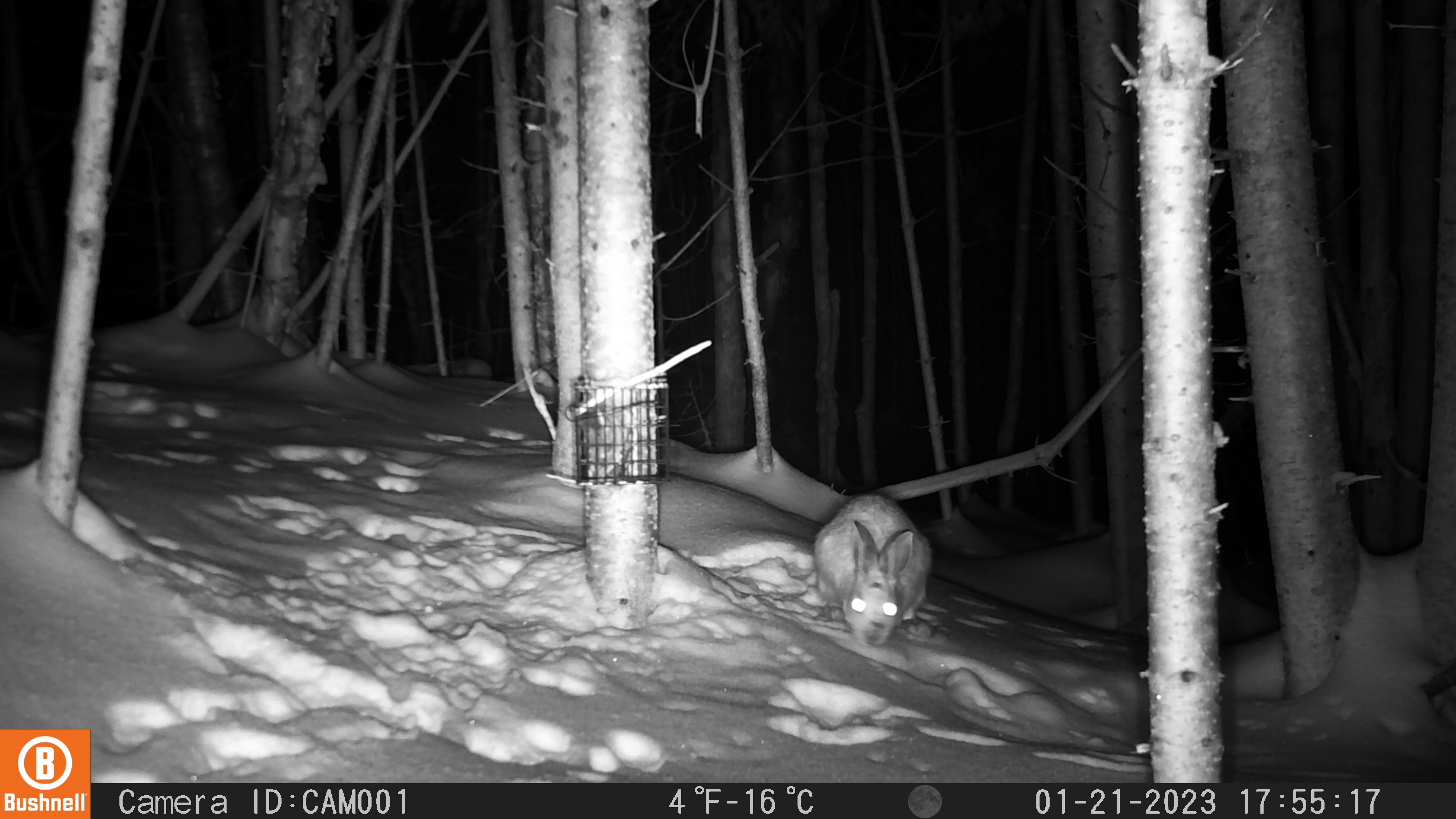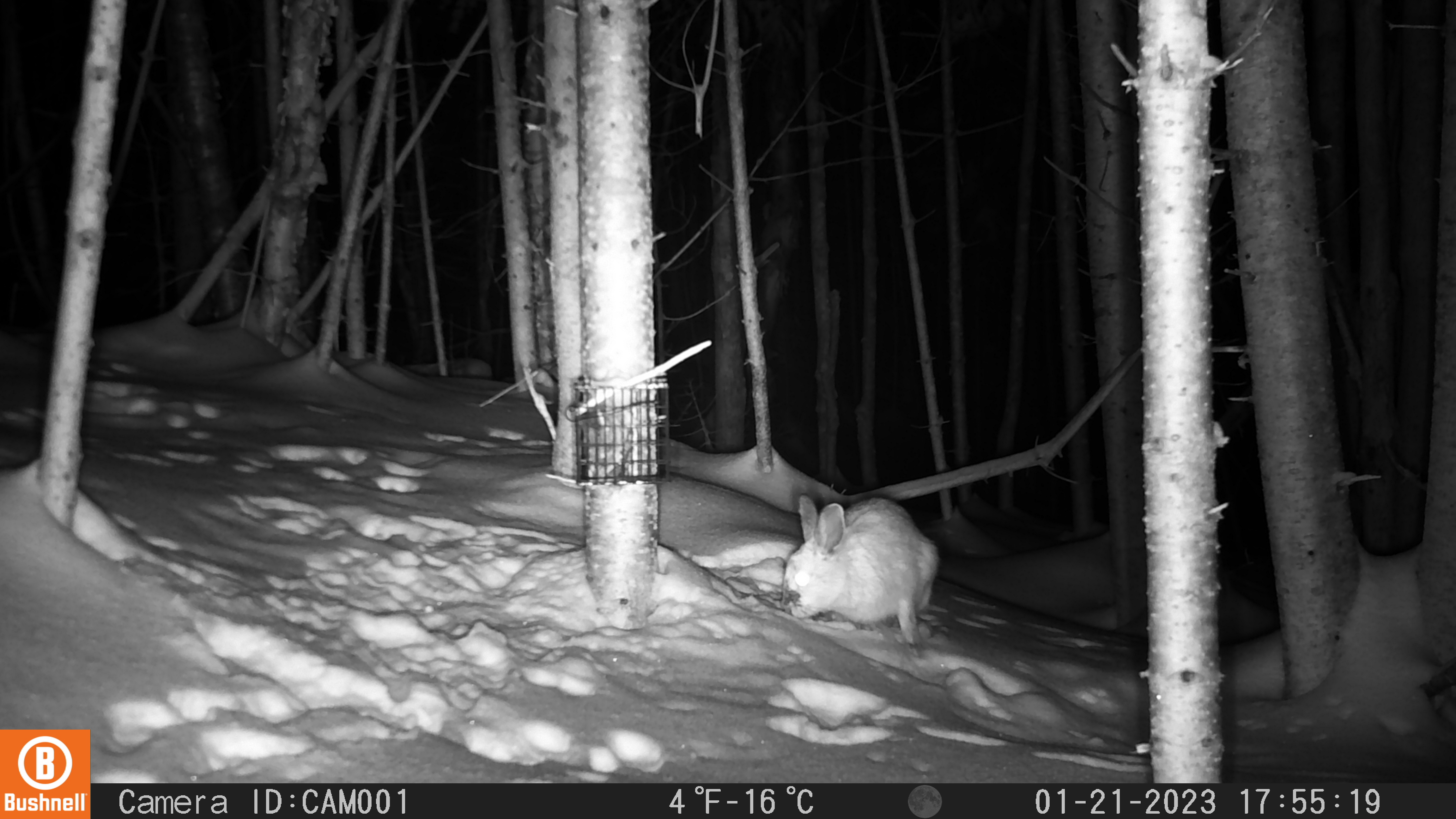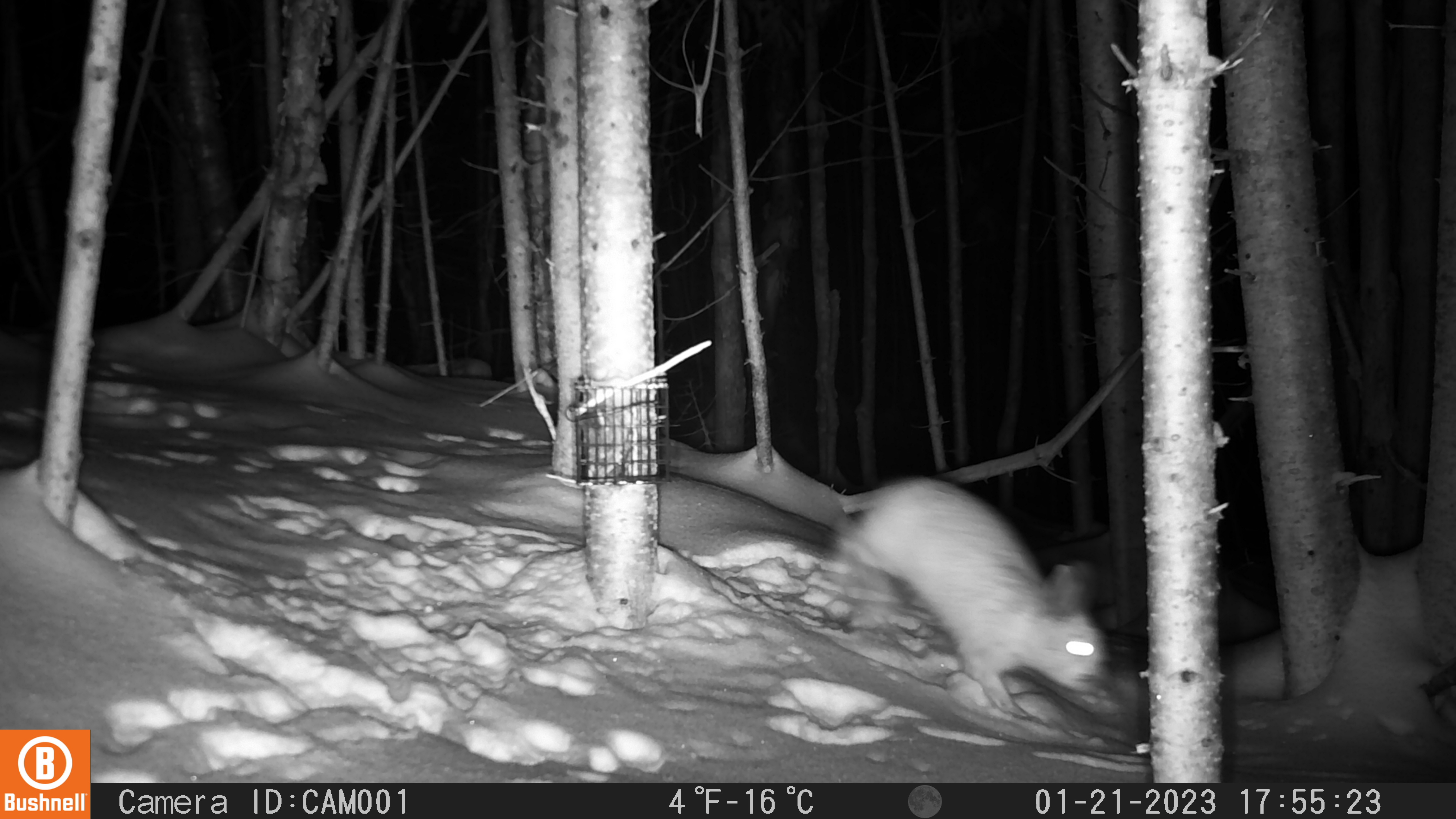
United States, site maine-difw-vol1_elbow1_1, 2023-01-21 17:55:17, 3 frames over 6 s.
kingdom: Animalia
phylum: Chordata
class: Mammalia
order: Lagomorpha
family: Leporidae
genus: Lepus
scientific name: Lepus americanus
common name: snowshoe hare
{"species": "snowshoe hare (Lepus americanus)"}